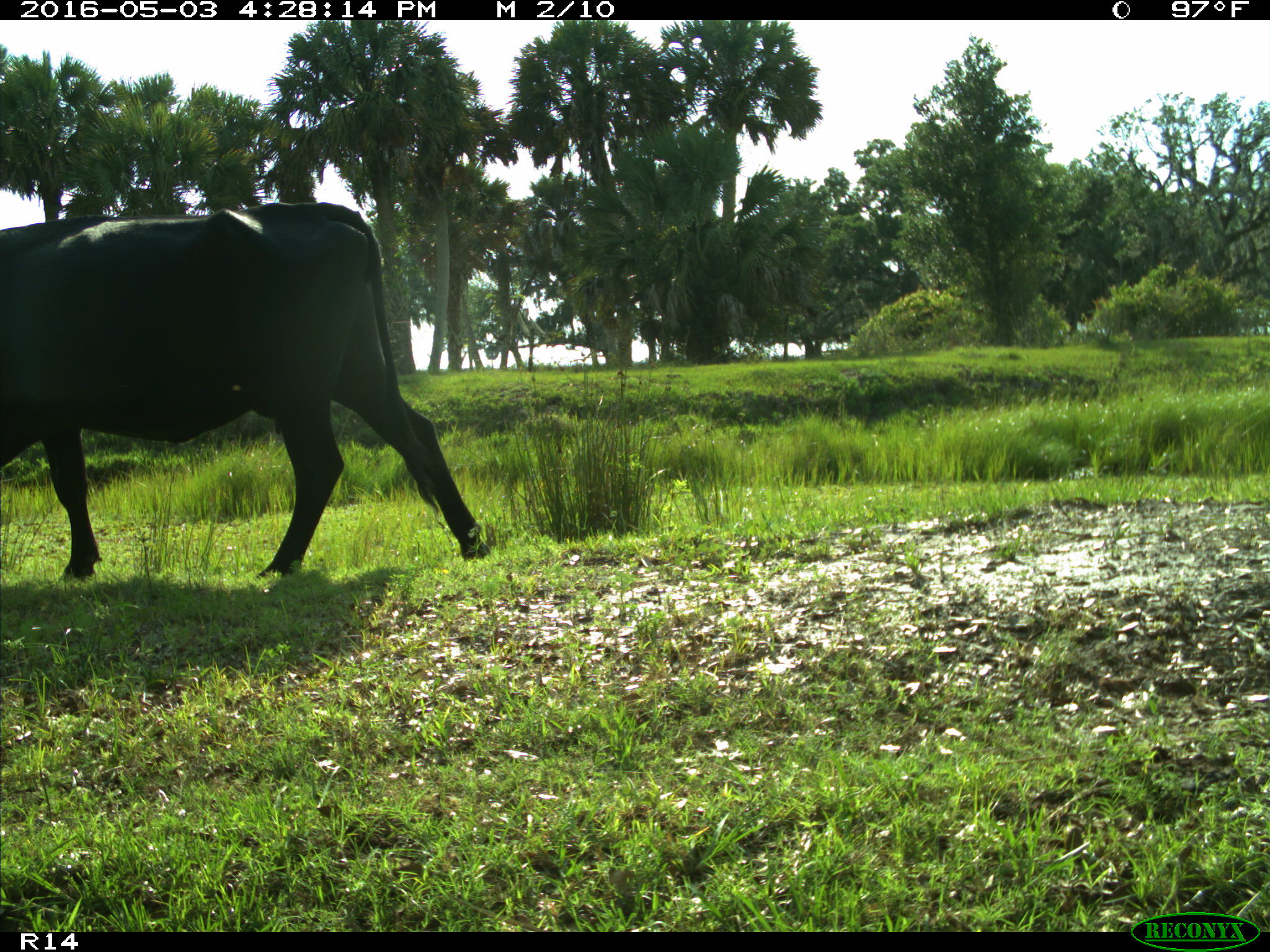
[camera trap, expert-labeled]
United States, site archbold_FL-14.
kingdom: Animalia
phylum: Chordata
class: Mammalia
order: Artiodactyla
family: Bovidae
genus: Bos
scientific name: Bos taurus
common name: domestic cow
Bos taurus (domestic cow).